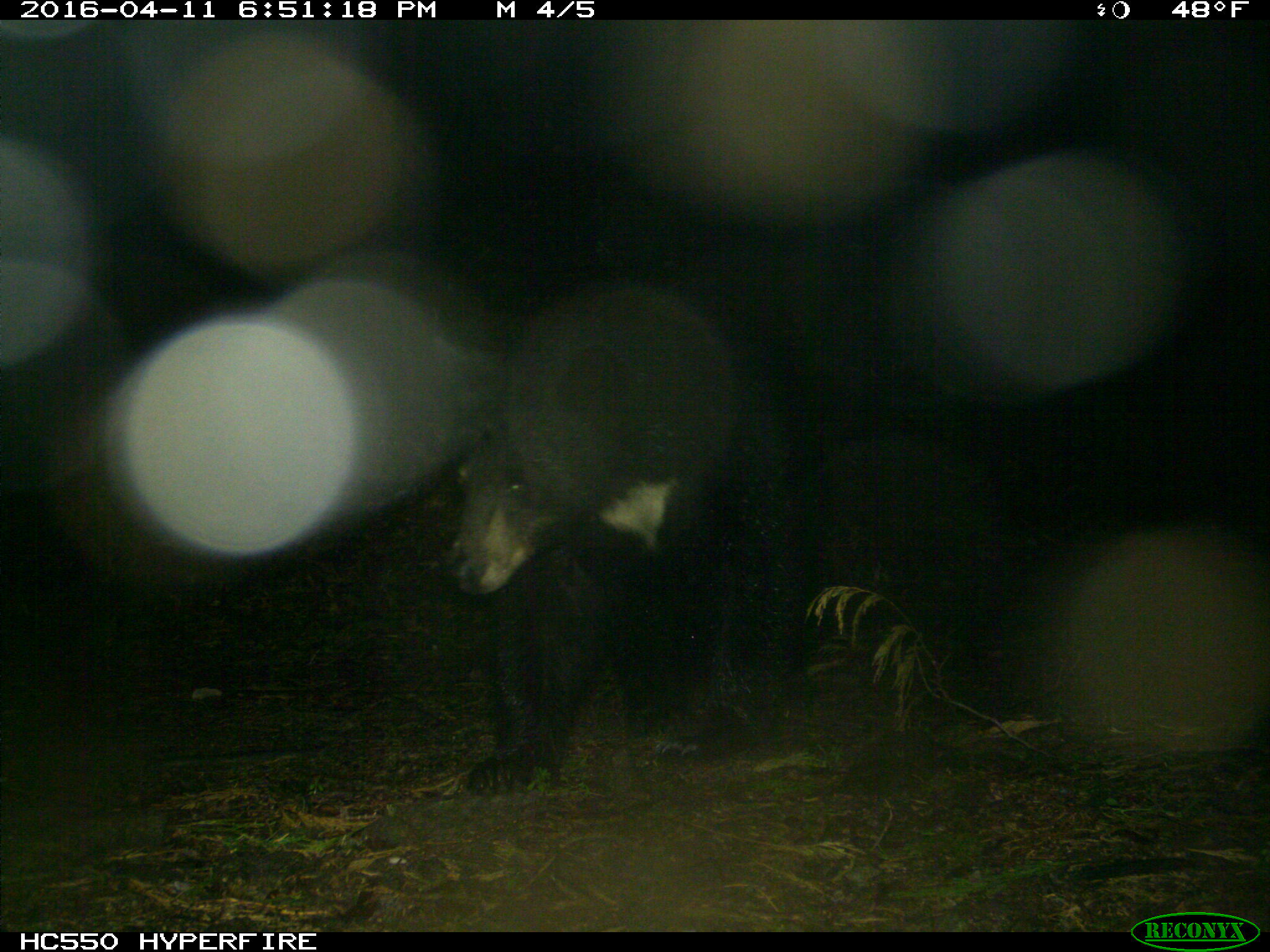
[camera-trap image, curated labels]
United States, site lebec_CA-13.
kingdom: Animalia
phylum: Chordata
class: Mammalia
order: Carnivora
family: Ursidae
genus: Ursus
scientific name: Ursus americanus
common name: american black bear